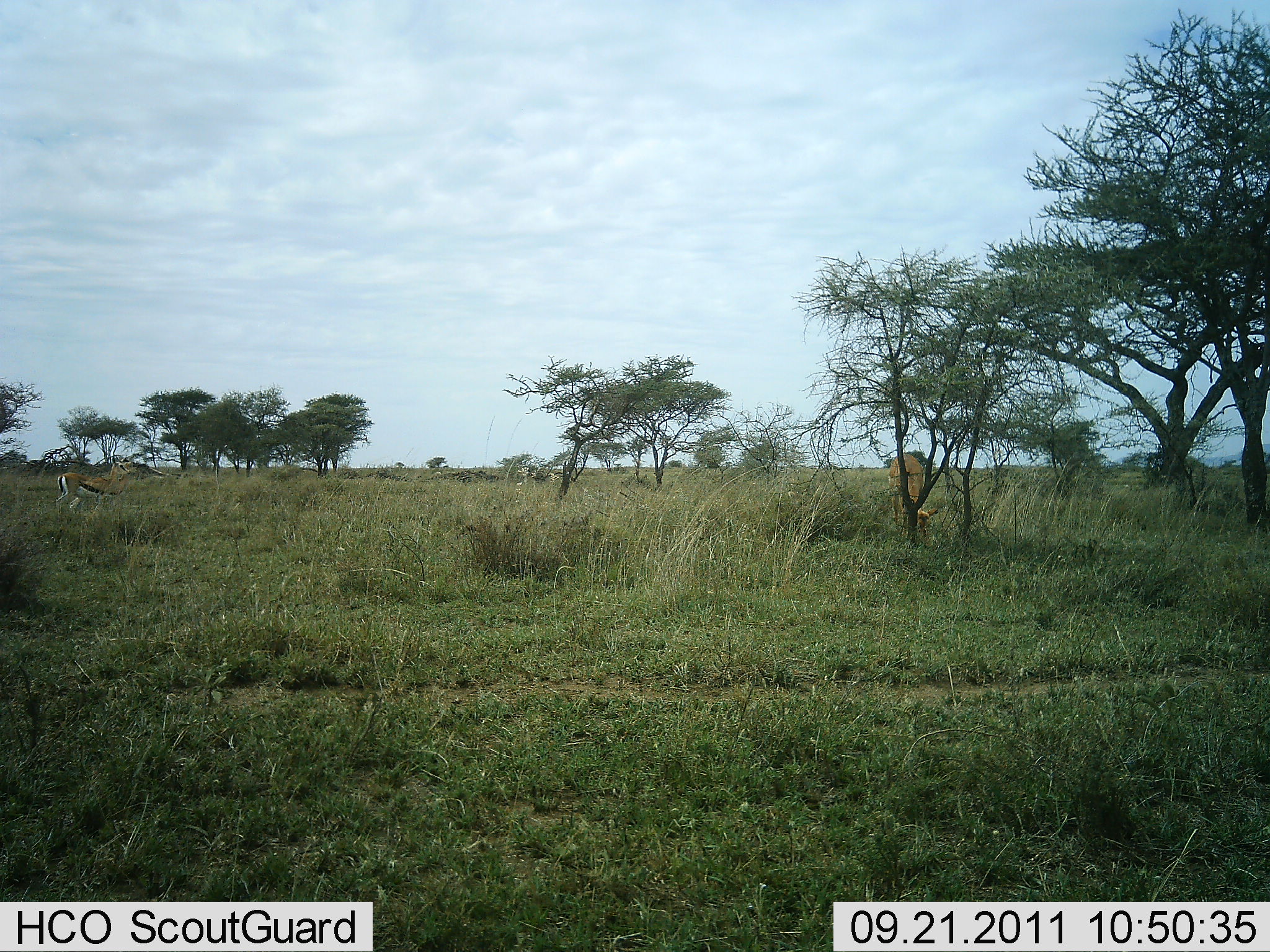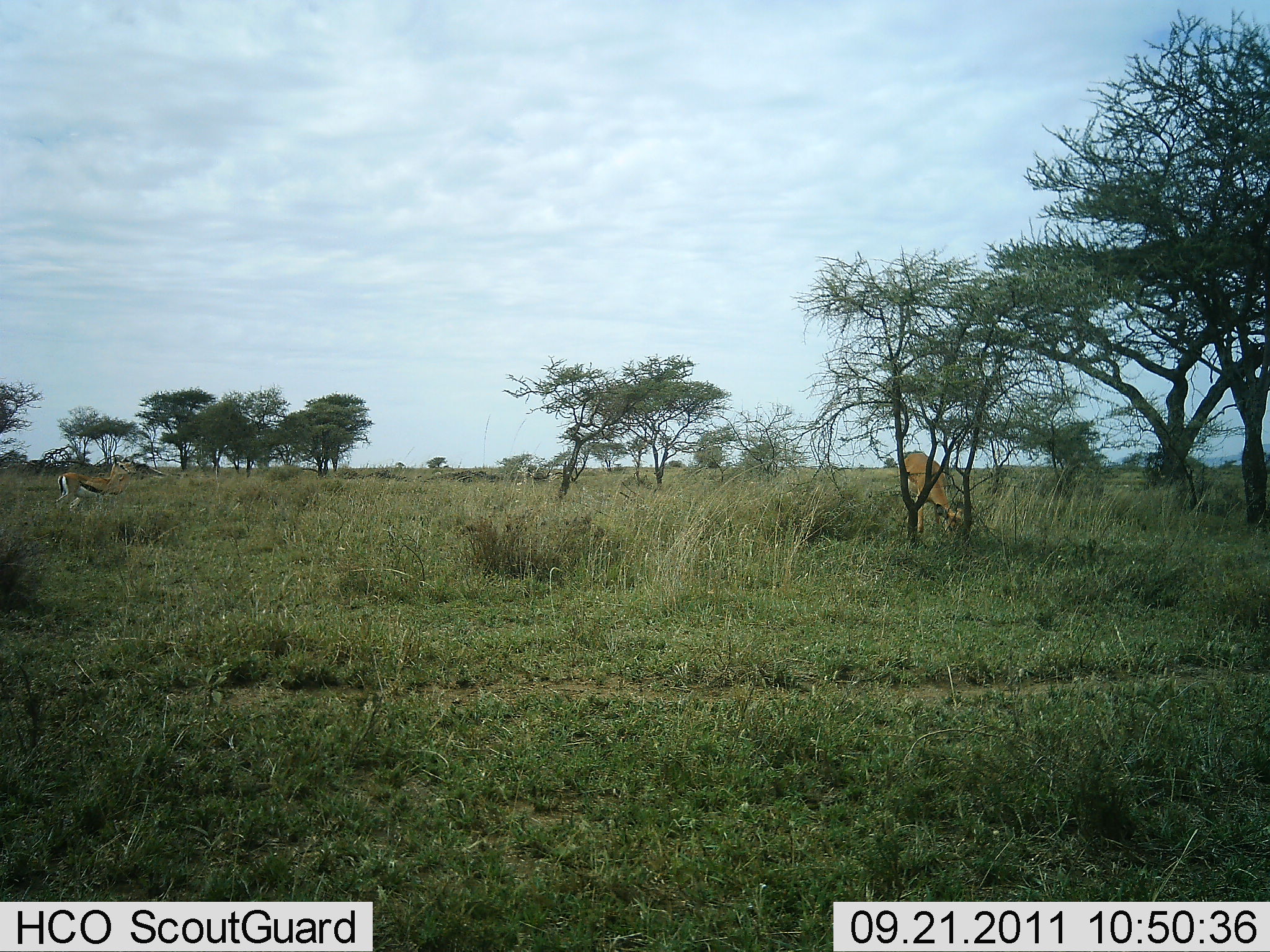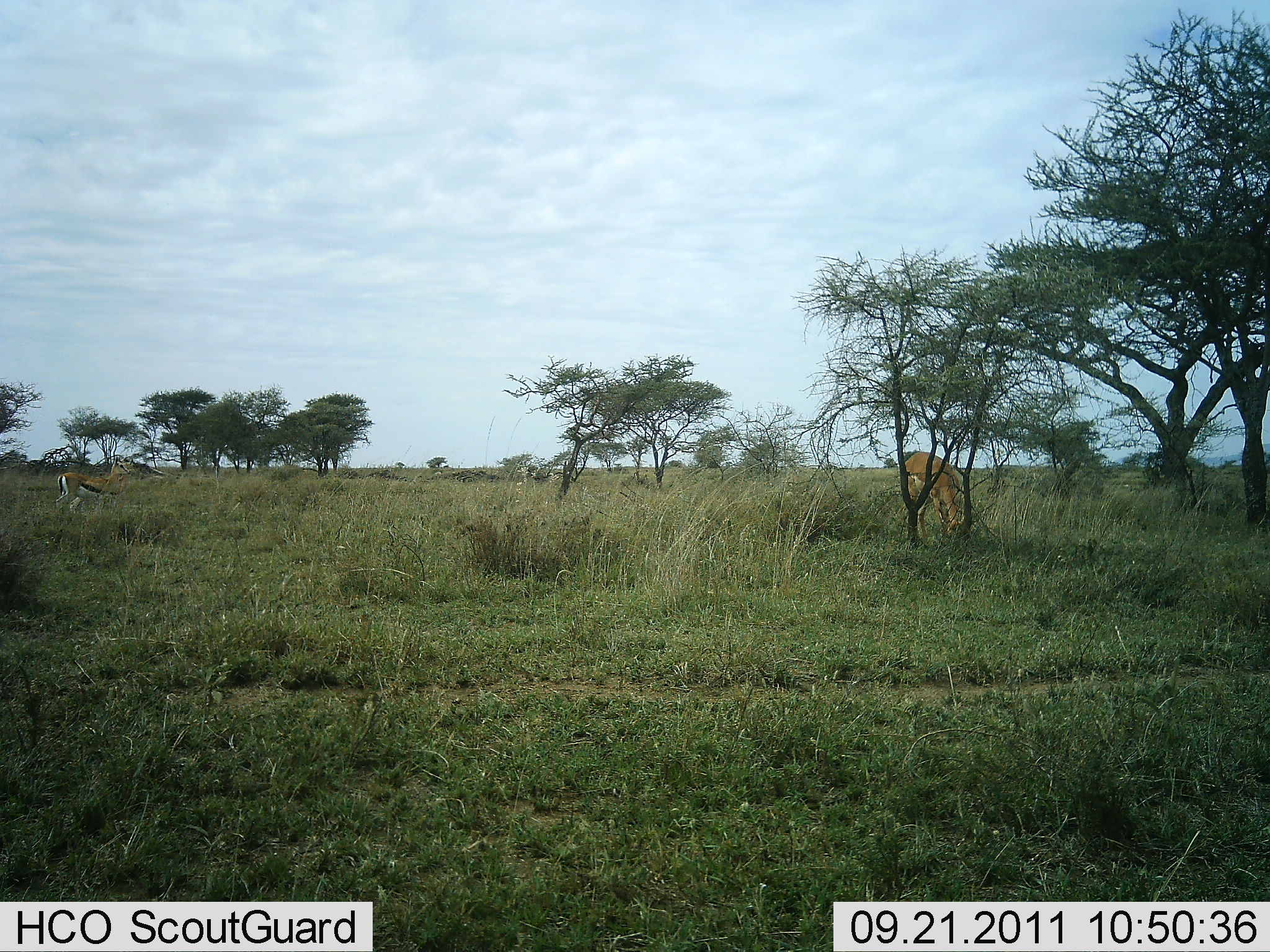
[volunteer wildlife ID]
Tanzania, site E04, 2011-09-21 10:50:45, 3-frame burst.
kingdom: Animalia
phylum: Chordata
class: Mammalia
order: Artiodactyla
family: Bovidae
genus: Eudorcas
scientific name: Eudorcas thomsonii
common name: thomson's gazelle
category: gazellethomsons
Gazellethomsons (thomson's gazelle) (Eudorcas thomsonii), count 1. Behavior (volunteer vote fractions): standing 69%, resting 0%, moving 15%, interacting 0%. Young present (vote fraction): 8%. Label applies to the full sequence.